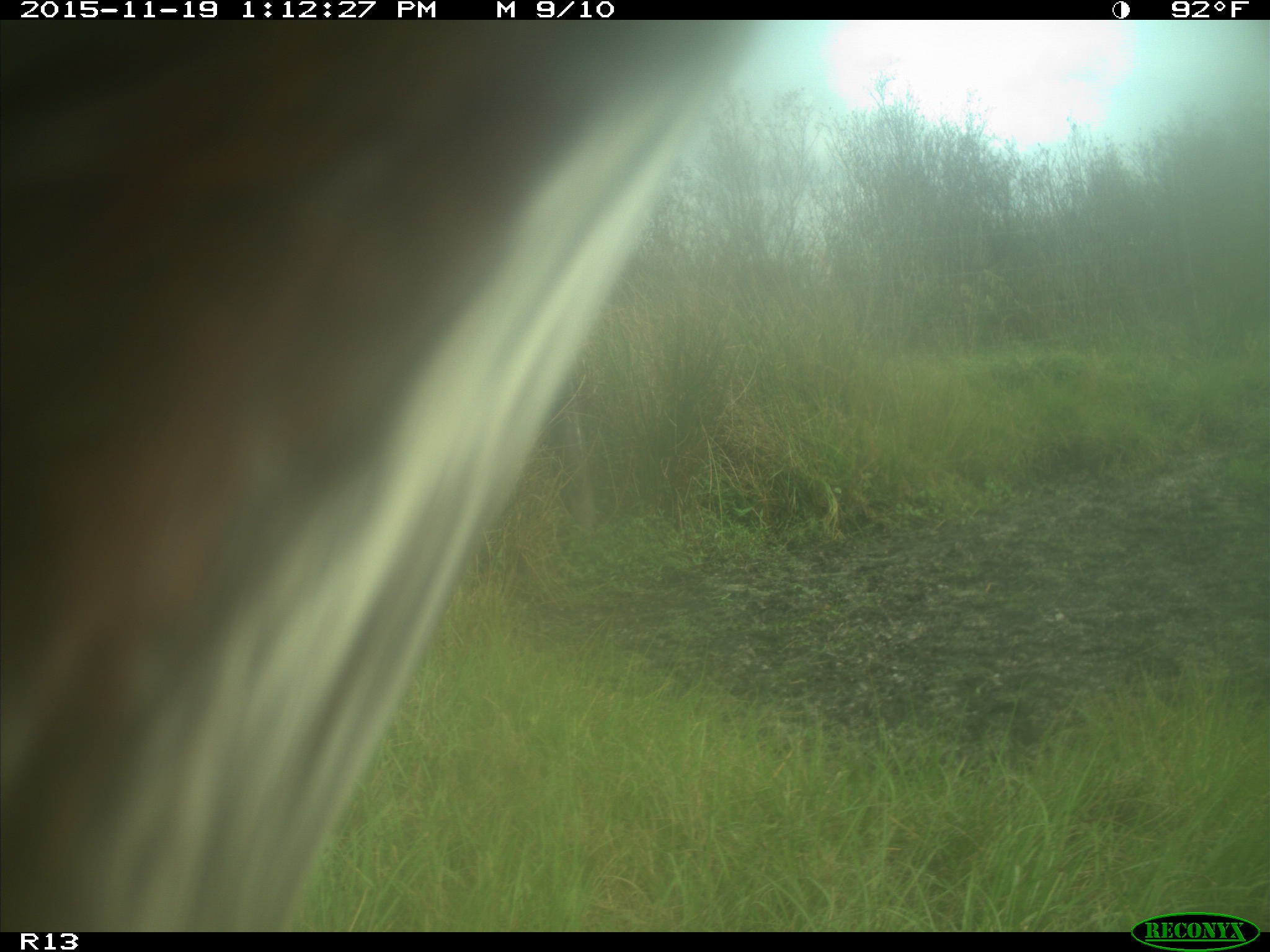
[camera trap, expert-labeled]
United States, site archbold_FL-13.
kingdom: Animalia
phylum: Chordata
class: Mammalia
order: Artiodactyla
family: Bovidae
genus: Bos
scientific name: Bos taurus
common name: domestic cow